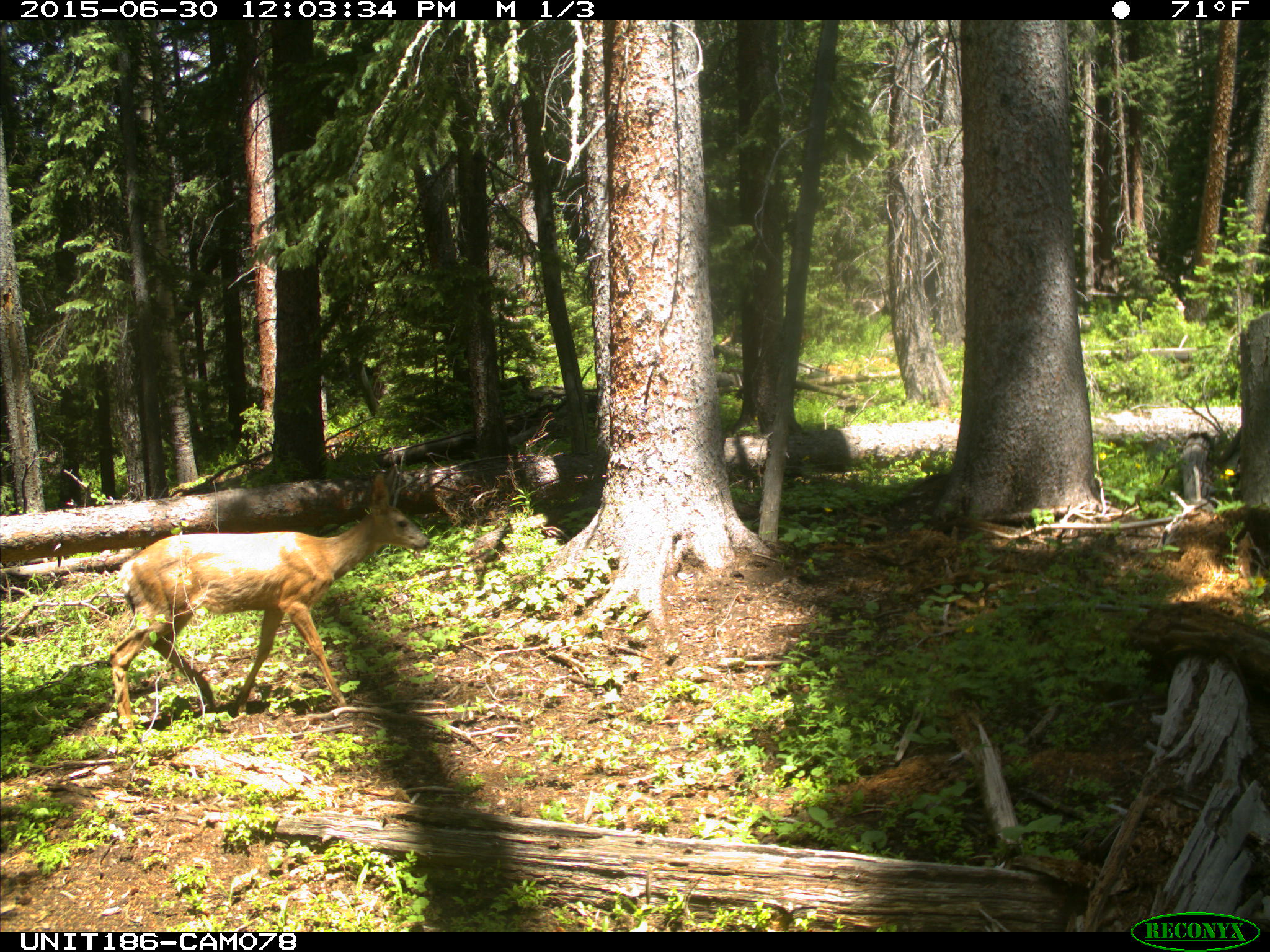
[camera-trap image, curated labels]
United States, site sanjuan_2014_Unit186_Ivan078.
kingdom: Animalia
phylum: Chordata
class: Mammalia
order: Artiodactyla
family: Cervidae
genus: Odocoileus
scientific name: Odocoileus hemionus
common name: mule deer